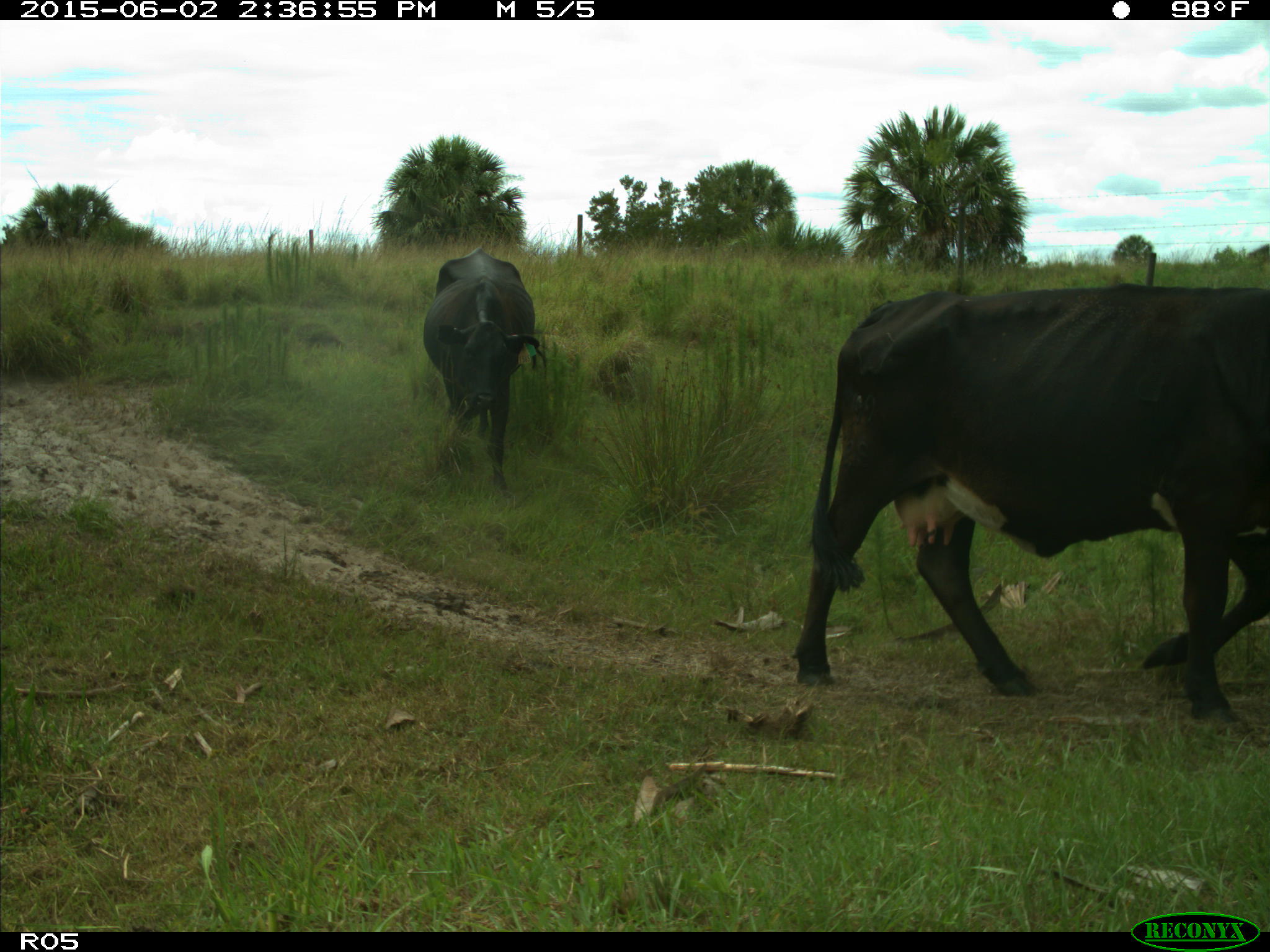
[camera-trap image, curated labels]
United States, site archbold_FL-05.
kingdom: Animalia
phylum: Chordata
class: Mammalia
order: Artiodactyla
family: Bovidae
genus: Bos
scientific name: Bos taurus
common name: domestic cow